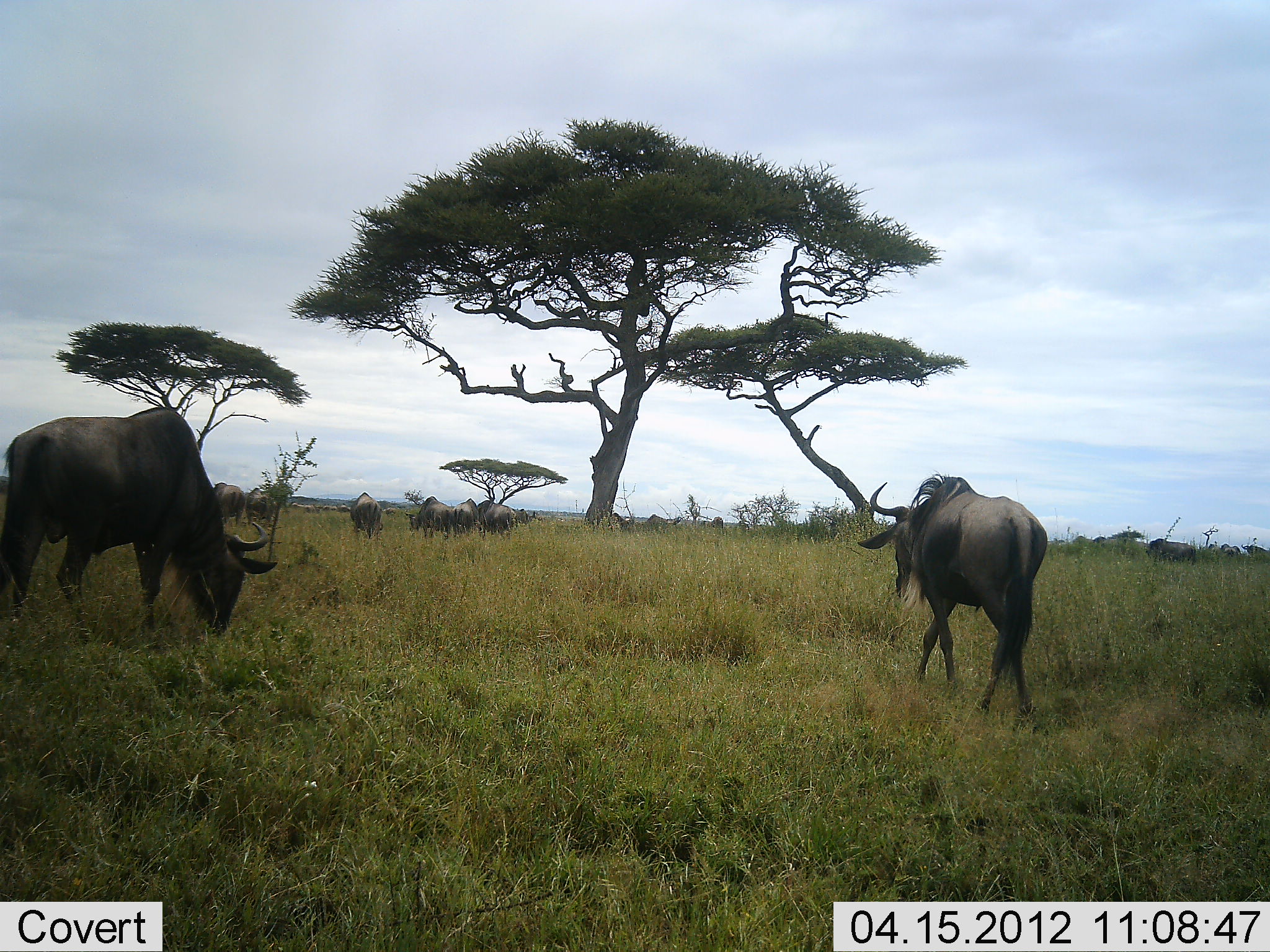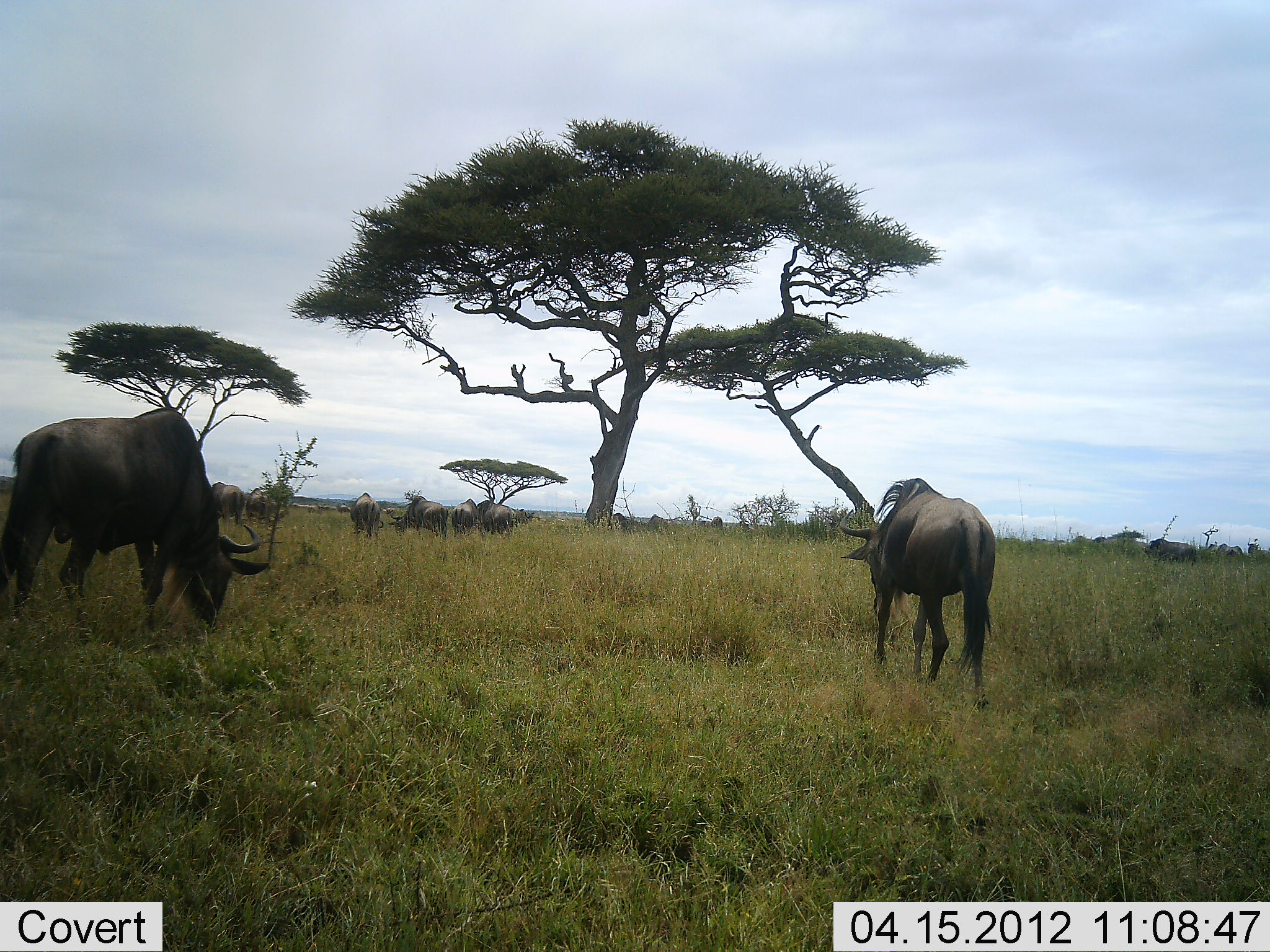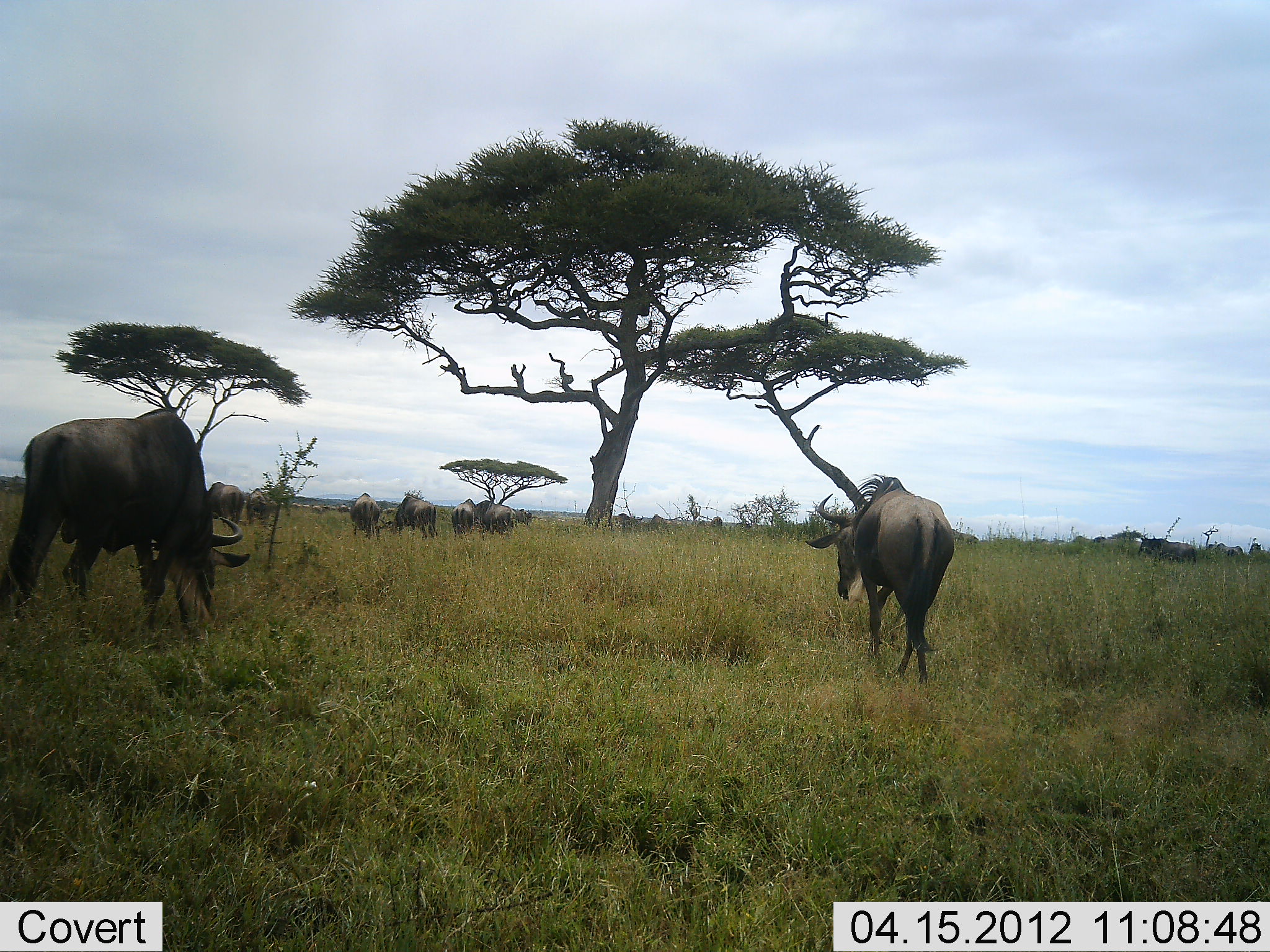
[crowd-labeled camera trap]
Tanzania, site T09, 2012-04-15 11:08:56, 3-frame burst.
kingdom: Animalia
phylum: Chordata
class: Mammalia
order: Artiodactyla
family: Bovidae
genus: Connochaetes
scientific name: Connochaetes taurinus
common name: blue wildebeest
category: wildebeest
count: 11-50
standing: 53%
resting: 0%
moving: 67%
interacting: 0%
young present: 0%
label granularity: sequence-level